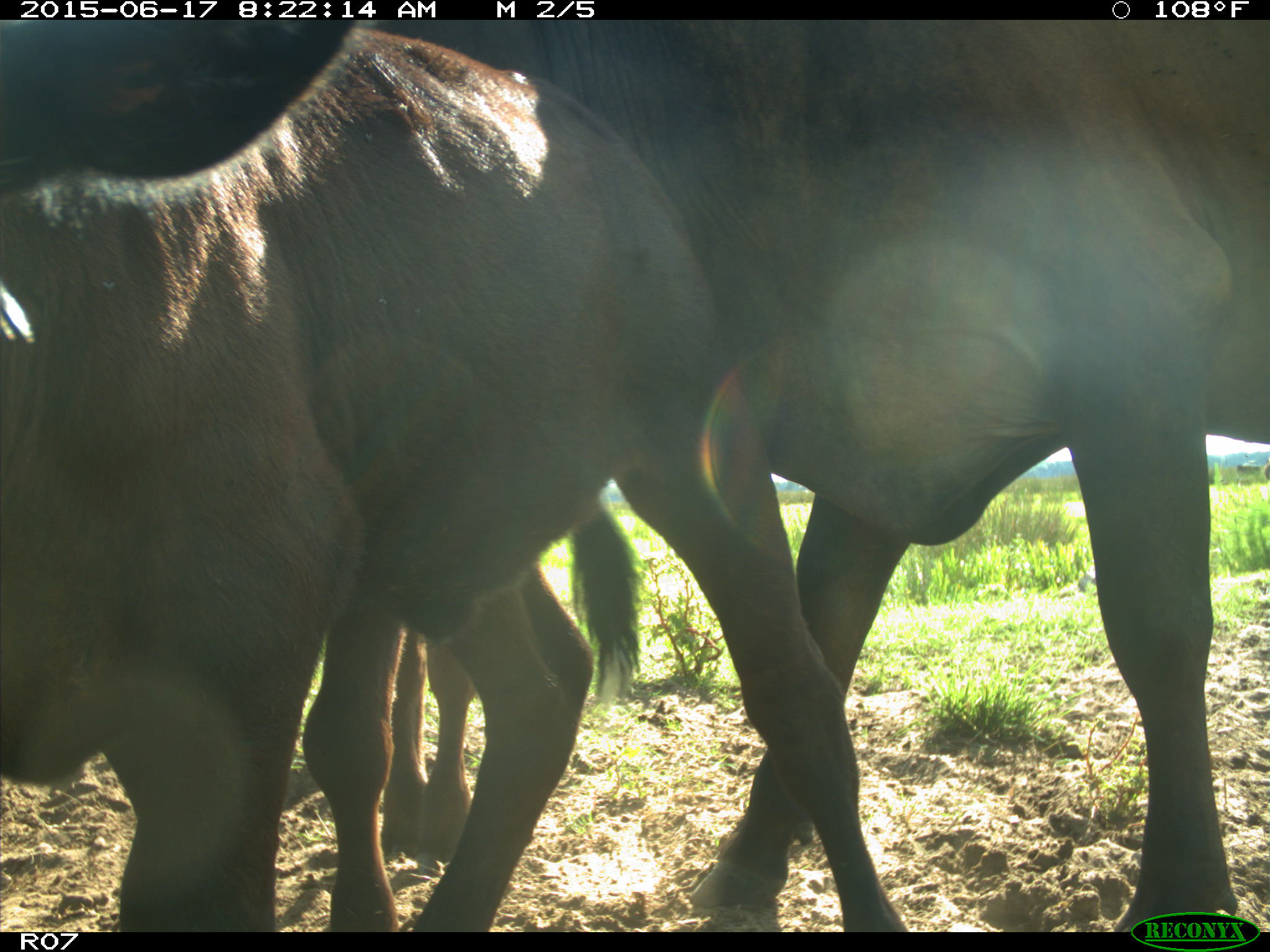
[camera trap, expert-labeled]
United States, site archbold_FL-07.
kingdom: Animalia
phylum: Chordata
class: Mammalia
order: Artiodactyla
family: Bovidae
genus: Bos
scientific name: Bos taurus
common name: domestic cow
Bos taurus (domestic cow).